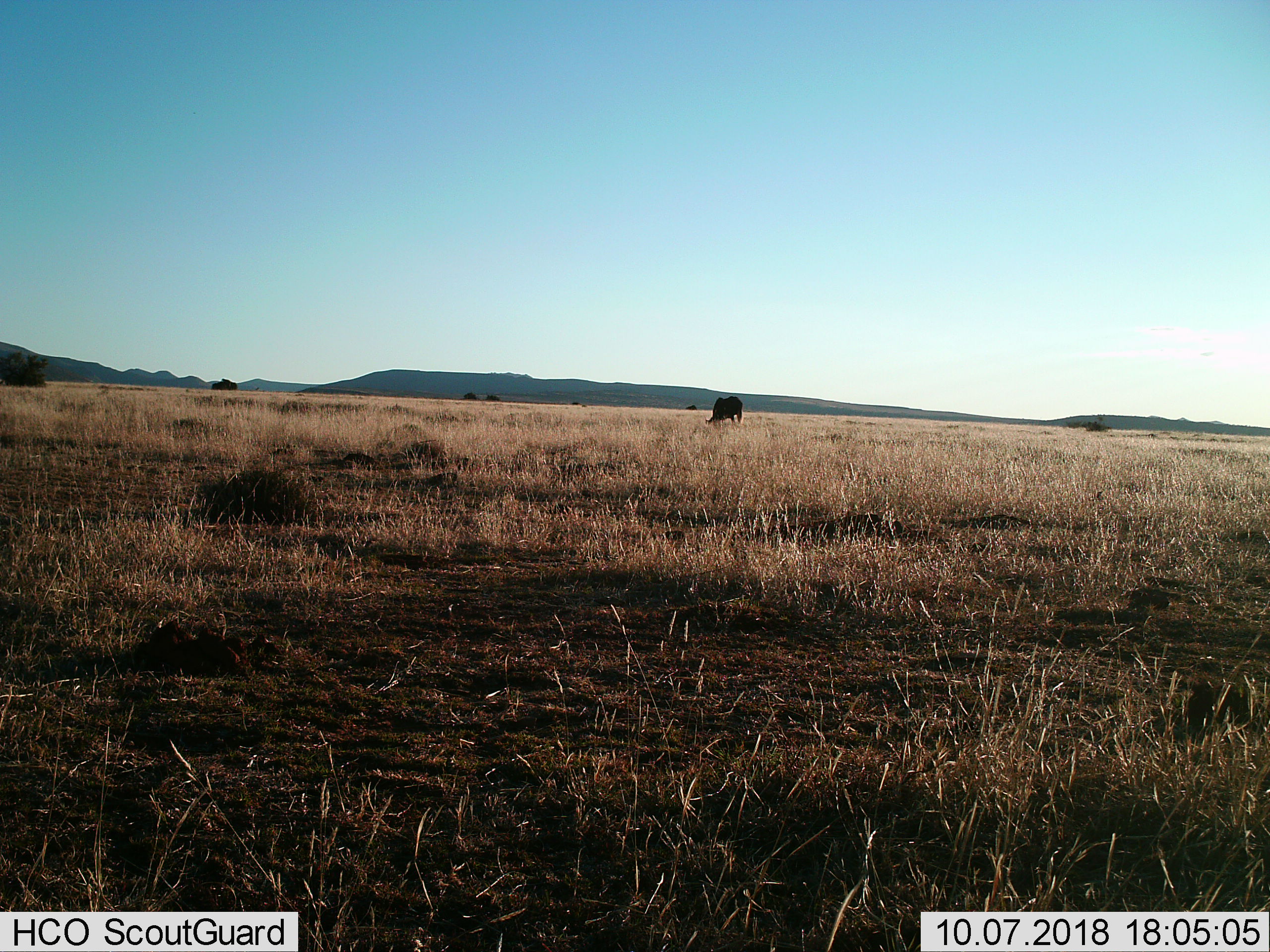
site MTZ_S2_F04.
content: unidentified animal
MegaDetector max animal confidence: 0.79